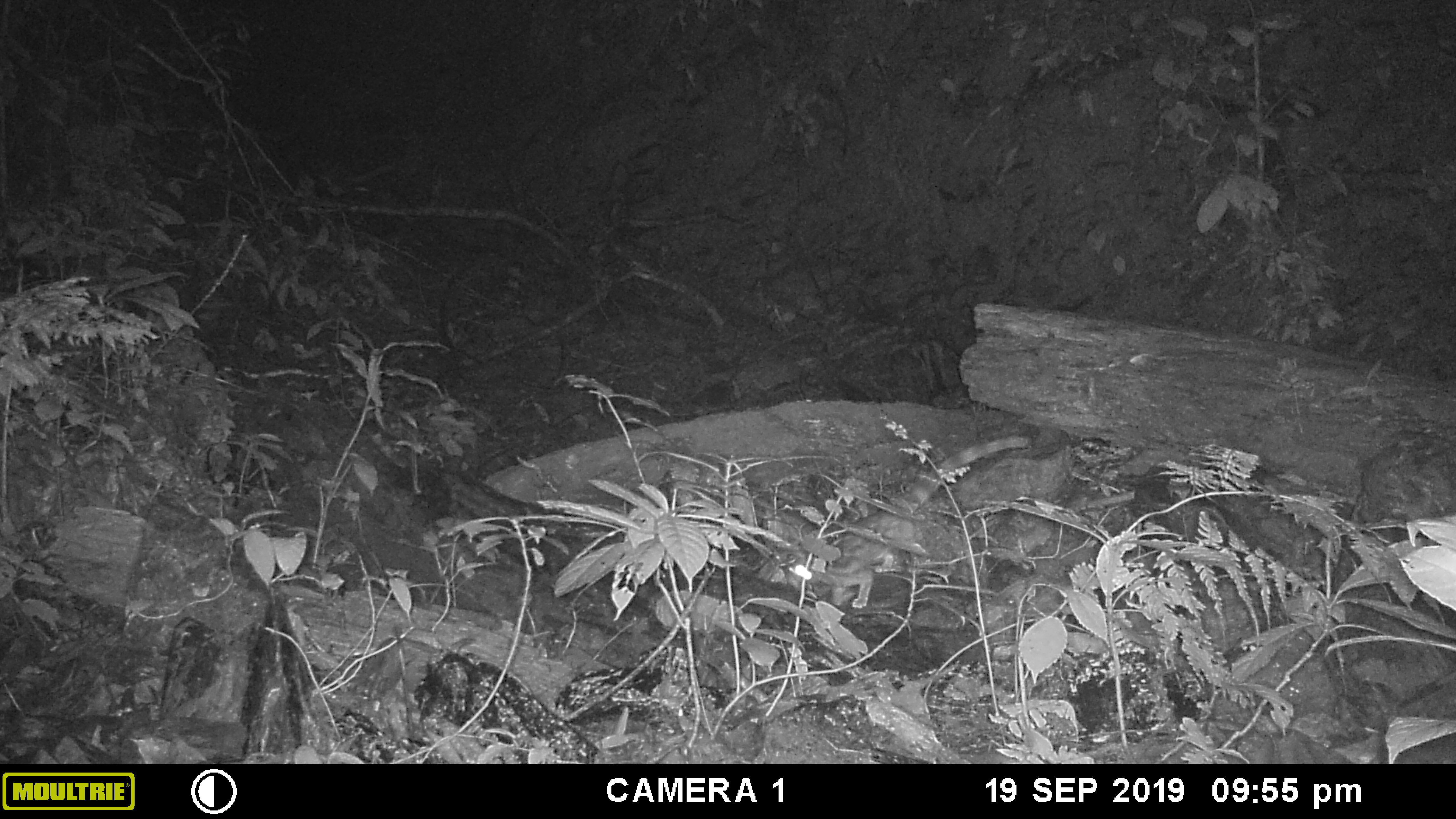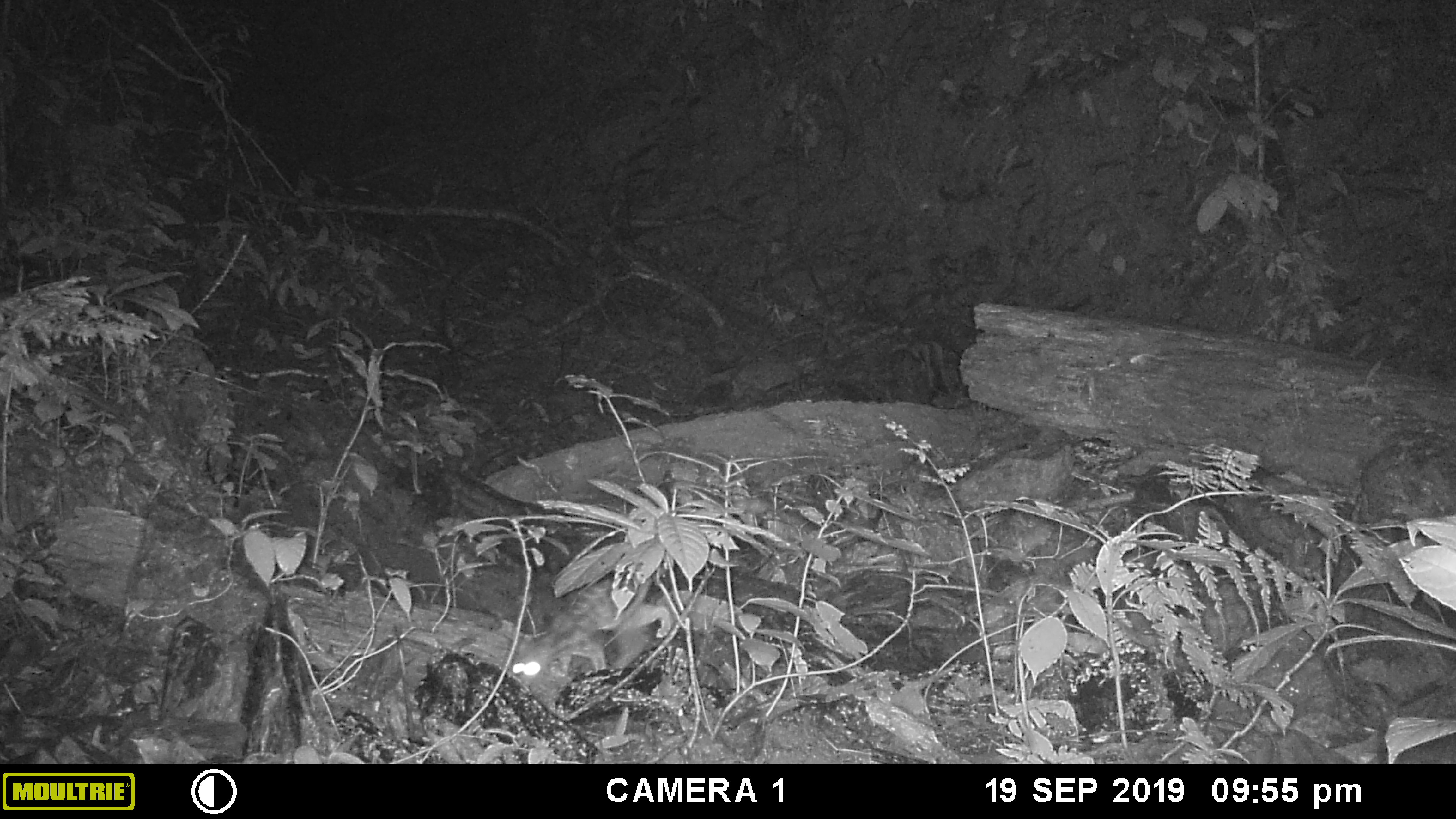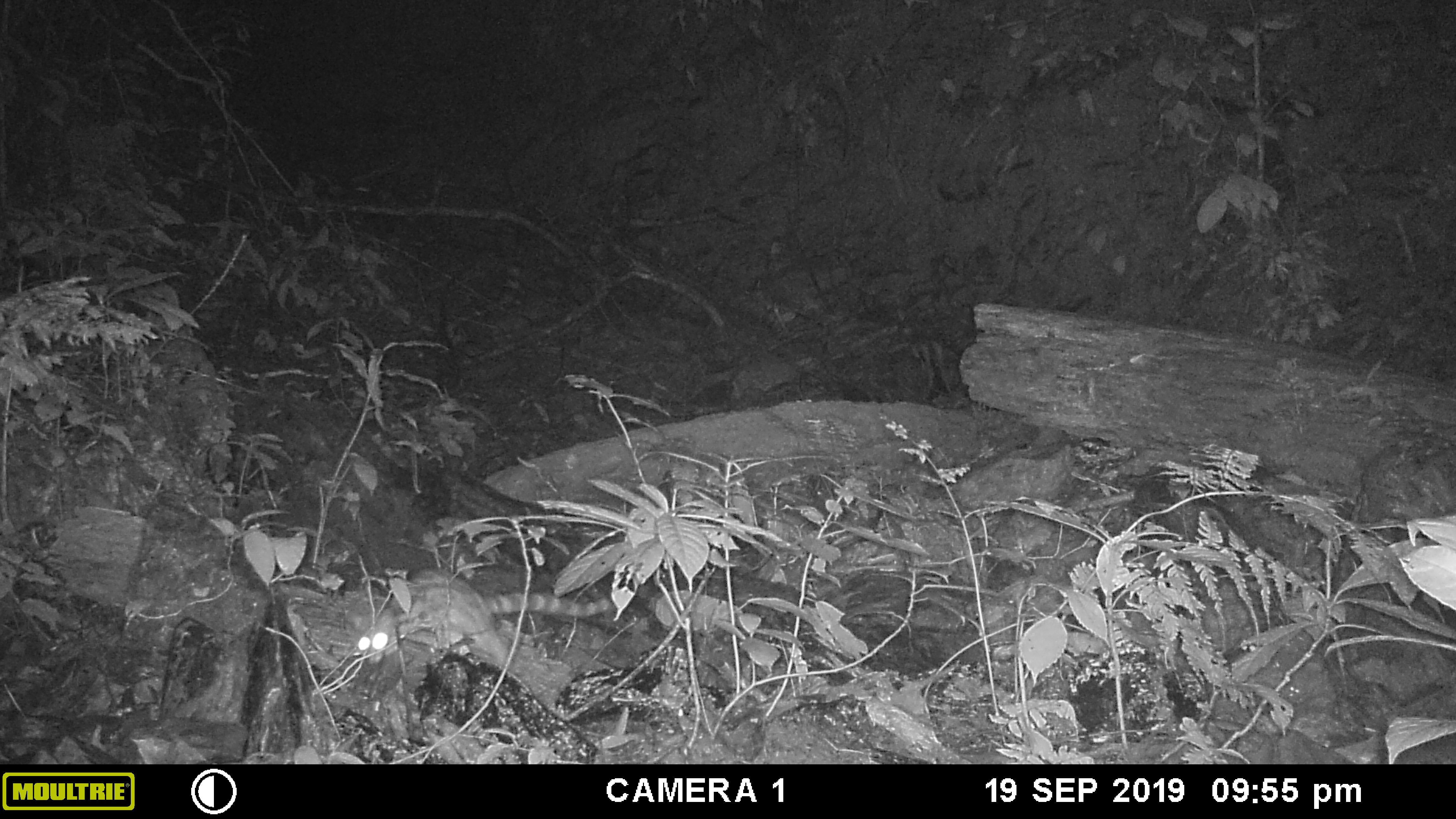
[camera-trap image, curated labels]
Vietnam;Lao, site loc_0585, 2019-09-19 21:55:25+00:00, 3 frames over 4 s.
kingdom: Animalia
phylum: Chordata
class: Mammalia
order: Carnivora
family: Prionodontidae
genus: Prionodon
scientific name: Prionodon pardicolor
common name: spotted linsang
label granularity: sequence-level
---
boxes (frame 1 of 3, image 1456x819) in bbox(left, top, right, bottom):
spotted linsang: bbox(786, 434, 1032, 609)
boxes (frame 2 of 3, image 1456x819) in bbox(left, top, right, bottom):
spotted linsang: bbox(509, 575, 672, 699)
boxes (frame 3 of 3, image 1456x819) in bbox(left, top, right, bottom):
spotted linsang: bbox(356, 565, 611, 665)